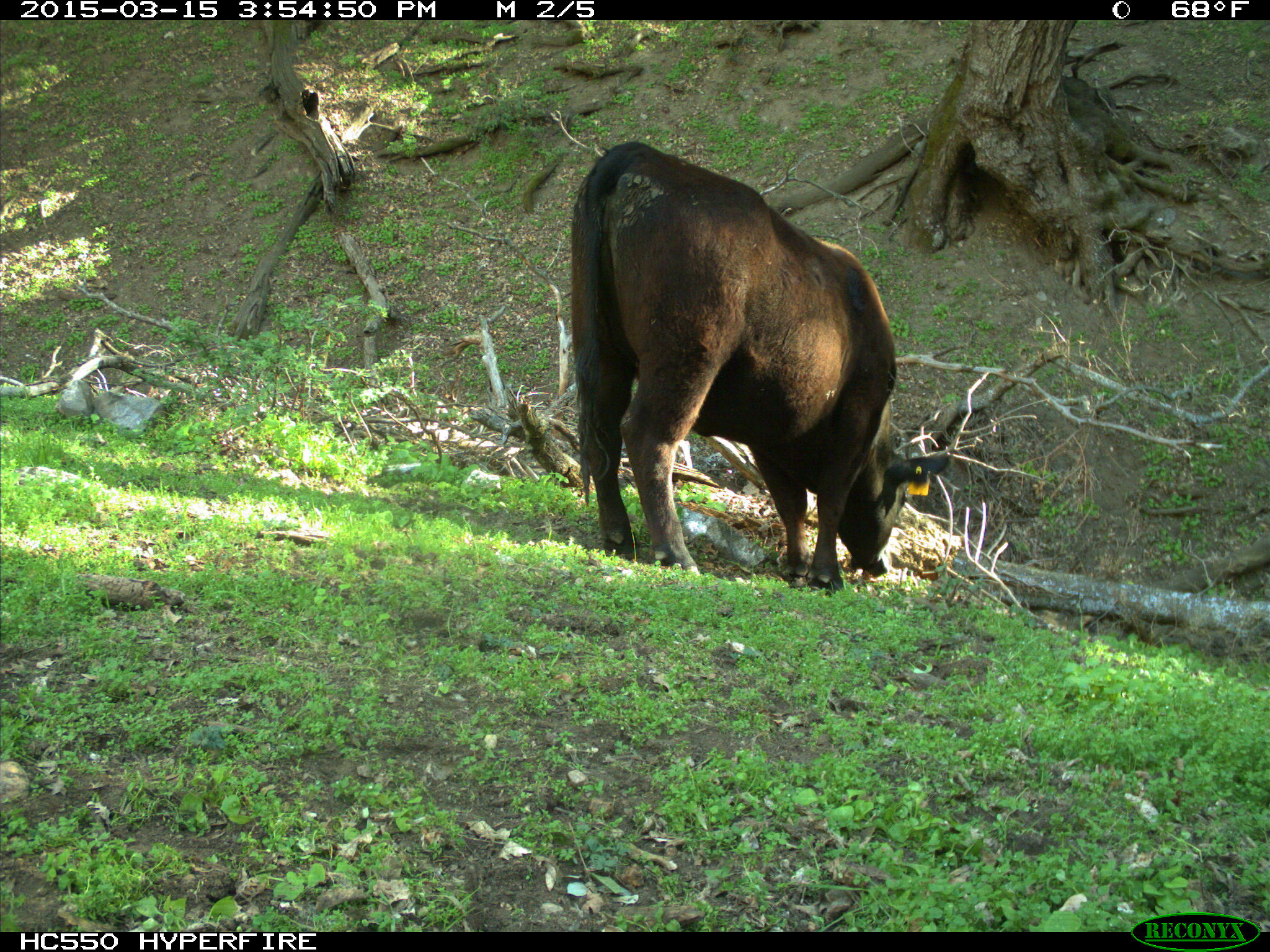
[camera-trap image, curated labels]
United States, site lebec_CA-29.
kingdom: Animalia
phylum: Chordata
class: Mammalia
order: Artiodactyla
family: Bovidae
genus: Bos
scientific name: Bos taurus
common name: domestic cow